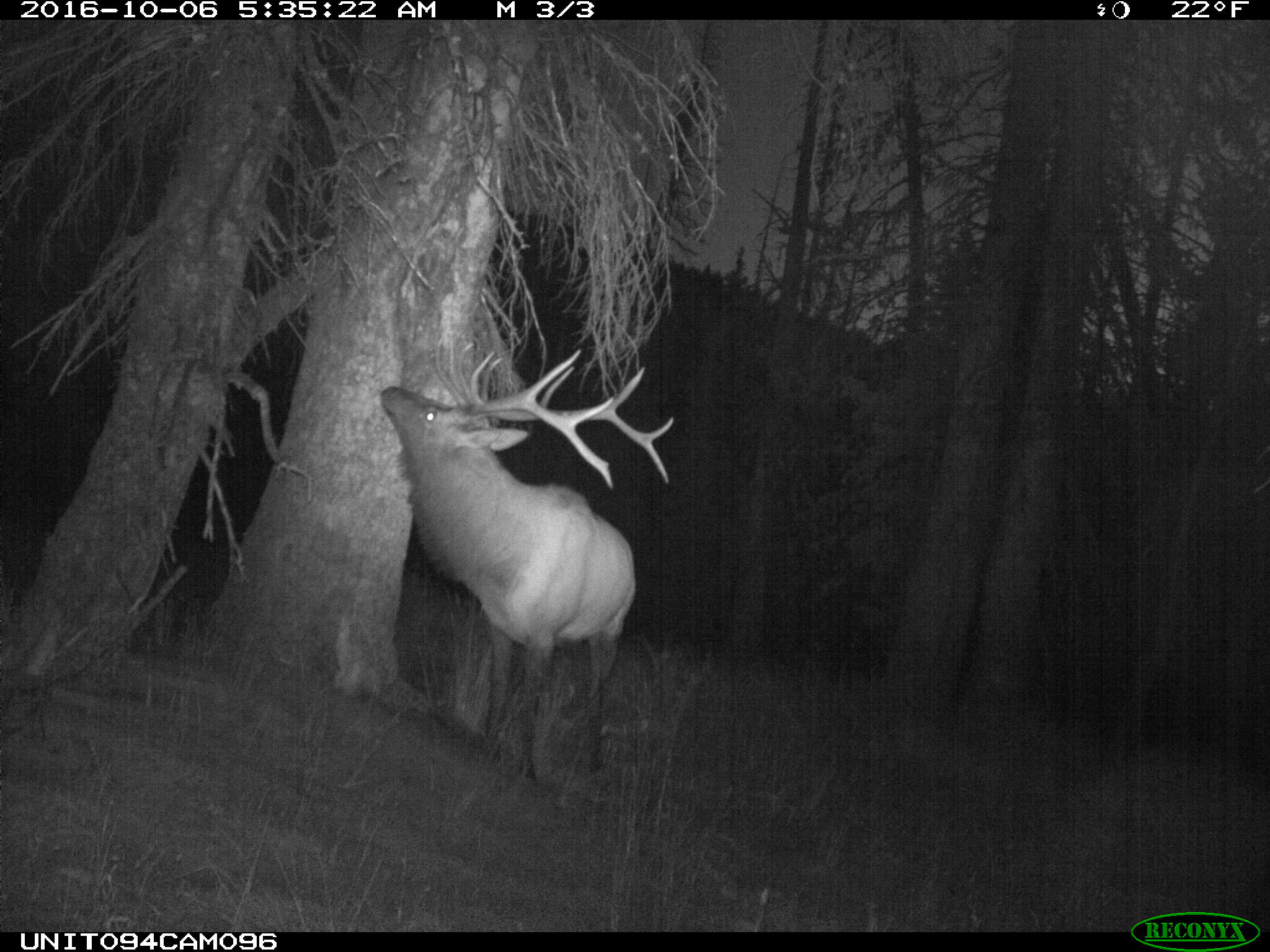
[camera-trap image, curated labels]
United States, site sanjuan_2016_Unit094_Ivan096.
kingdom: Animalia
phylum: Chordata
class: Mammalia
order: Artiodactyla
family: Cervidae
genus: Cervus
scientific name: Cervus elaphus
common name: red deer